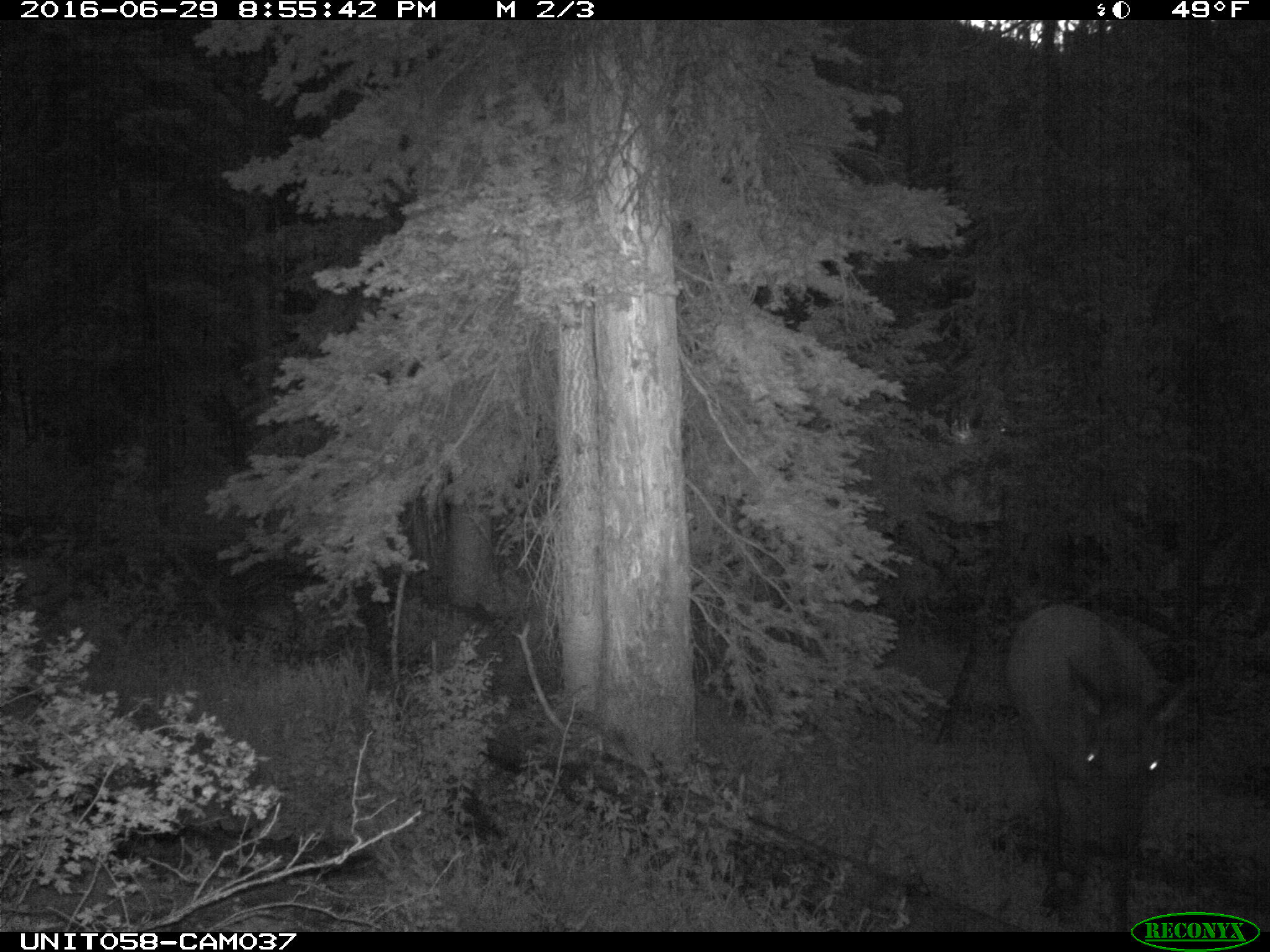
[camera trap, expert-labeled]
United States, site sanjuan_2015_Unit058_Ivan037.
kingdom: Animalia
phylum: Chordata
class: Mammalia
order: Artiodactyla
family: Cervidae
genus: Cervus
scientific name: Cervus elaphus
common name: red deer